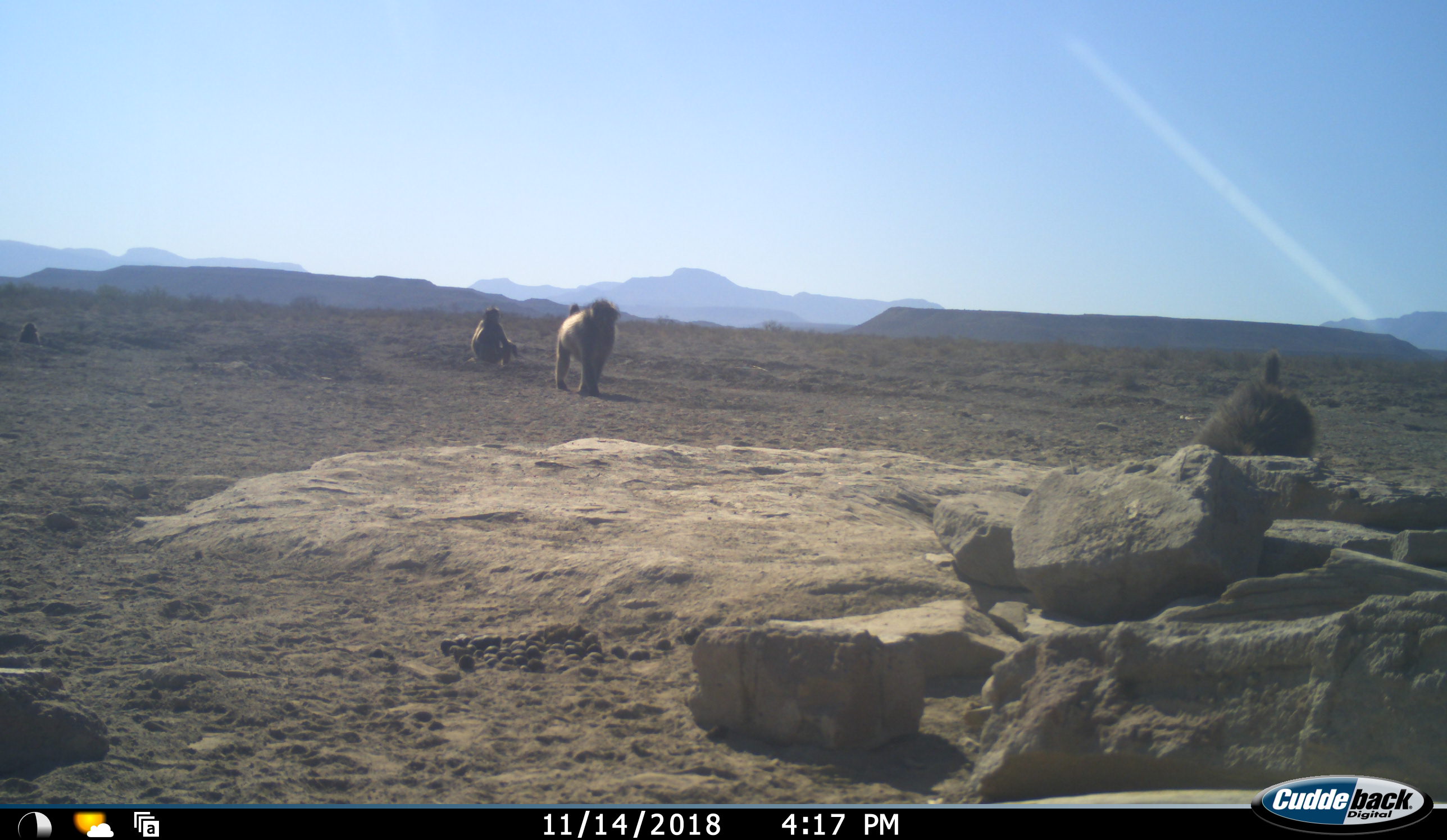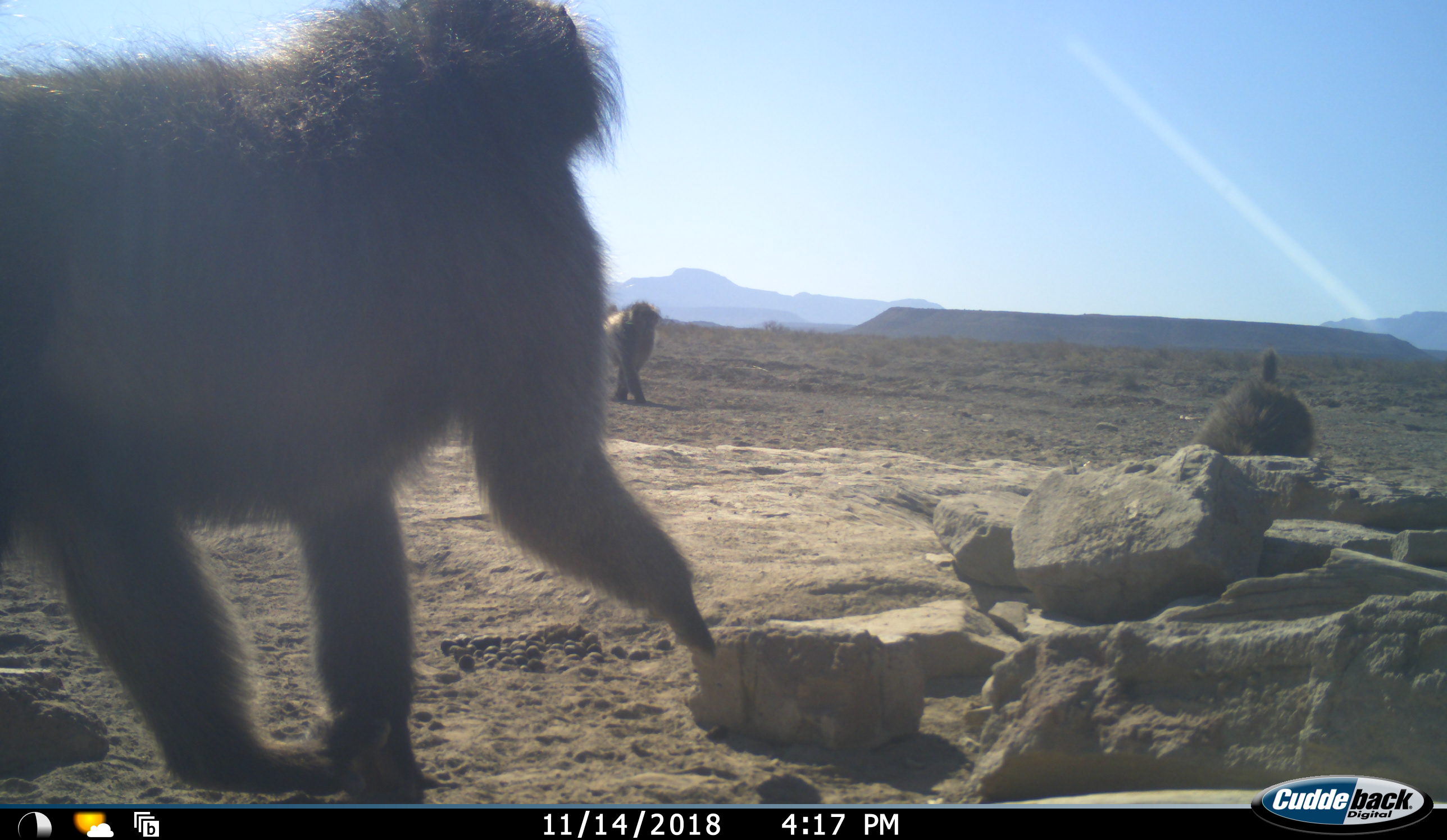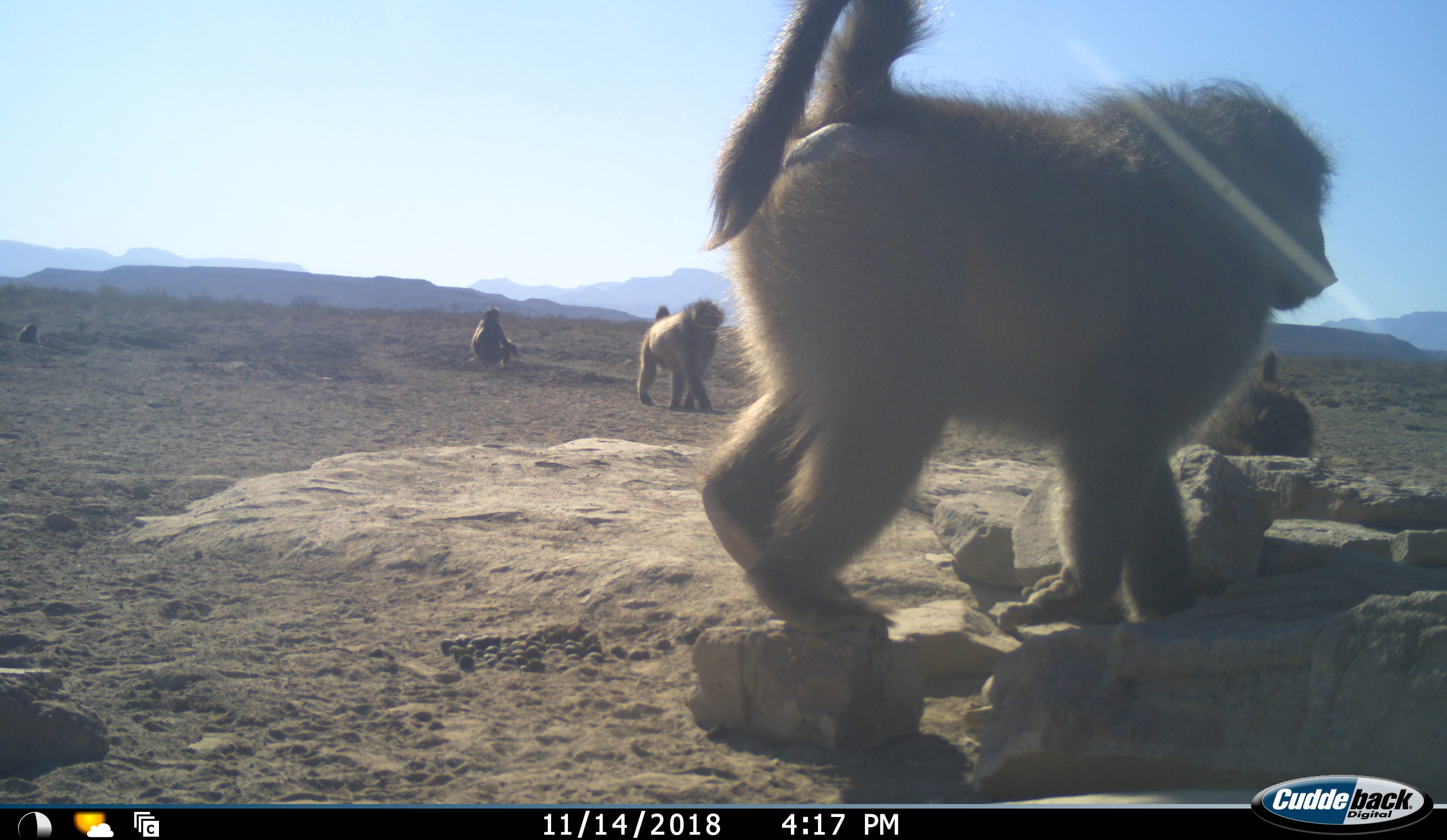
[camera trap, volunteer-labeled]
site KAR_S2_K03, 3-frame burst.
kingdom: Animalia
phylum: Chordata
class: Mammalia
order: Primates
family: Cercopithecidae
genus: Papio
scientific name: Papio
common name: baboon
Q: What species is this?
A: Baboon (Papio).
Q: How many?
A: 5.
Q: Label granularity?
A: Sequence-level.